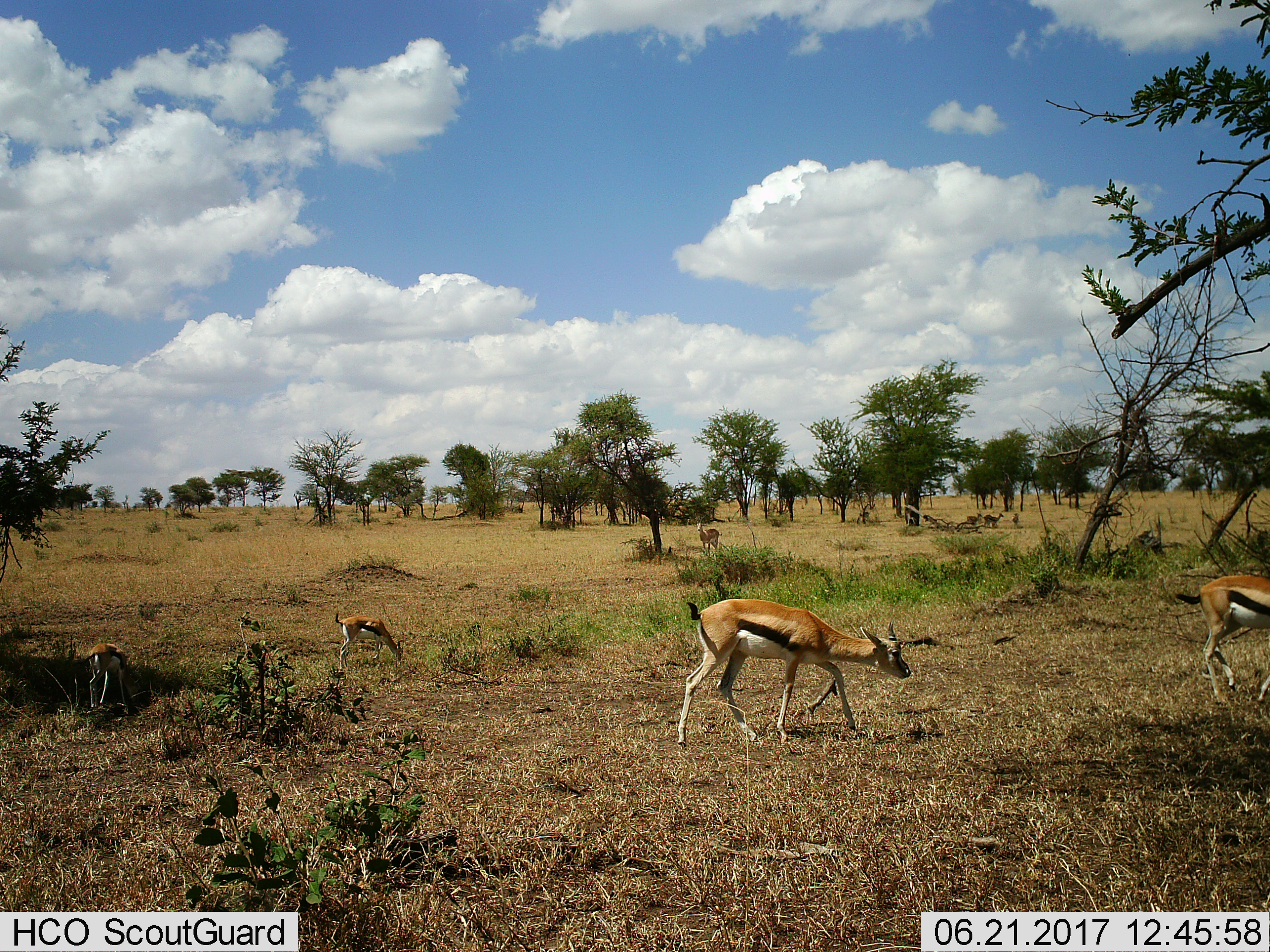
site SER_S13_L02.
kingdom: Animalia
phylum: Chordata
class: Mammalia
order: Artiodactyla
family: Bovidae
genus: Eudorcas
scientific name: Eudorcas thomsonii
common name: thomson's gazelle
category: gazellethomsons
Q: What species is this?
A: Gazellethomsons (thomson's gazelle) (Eudorcas thomsonii).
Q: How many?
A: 7.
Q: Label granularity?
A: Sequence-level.